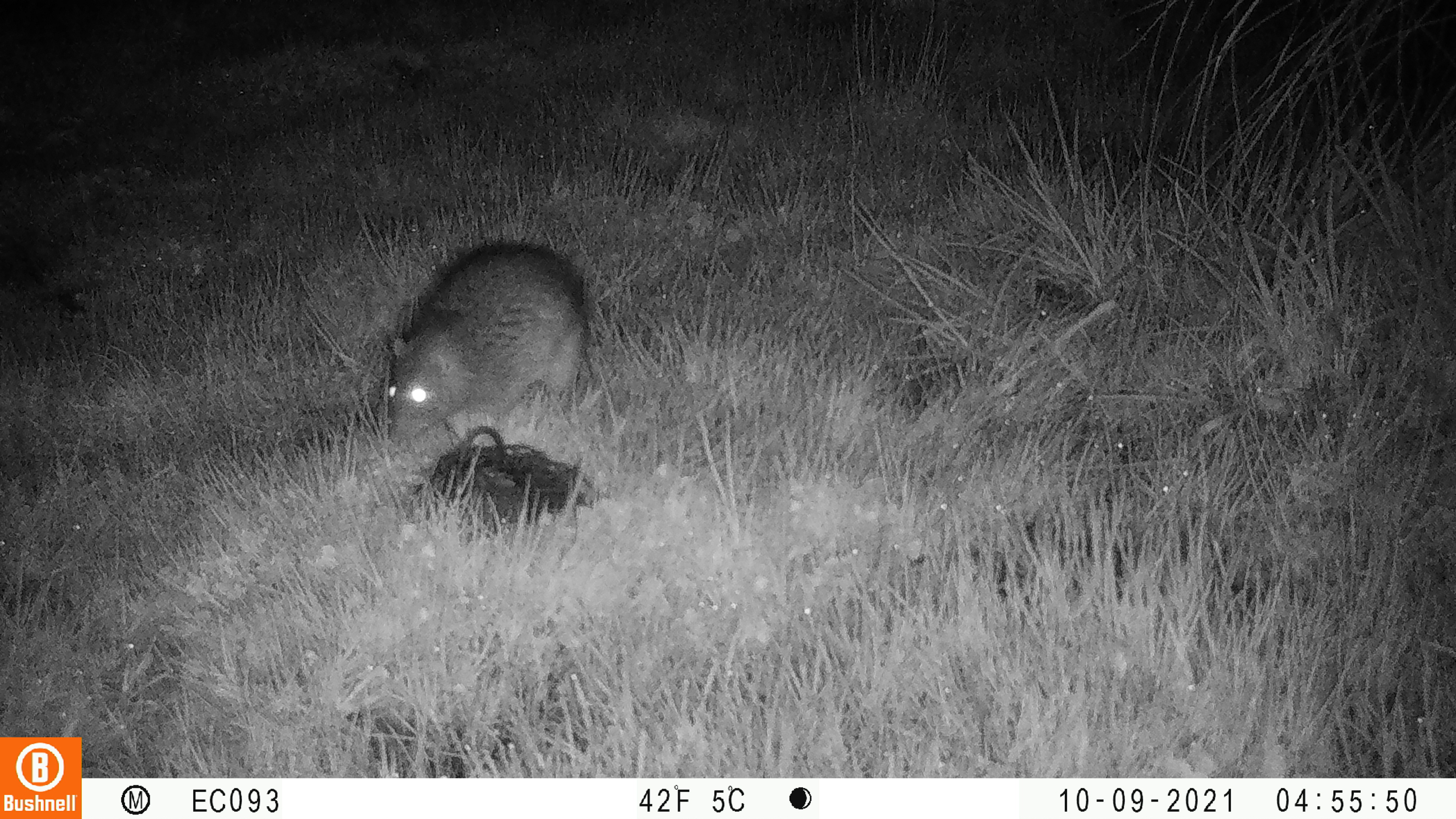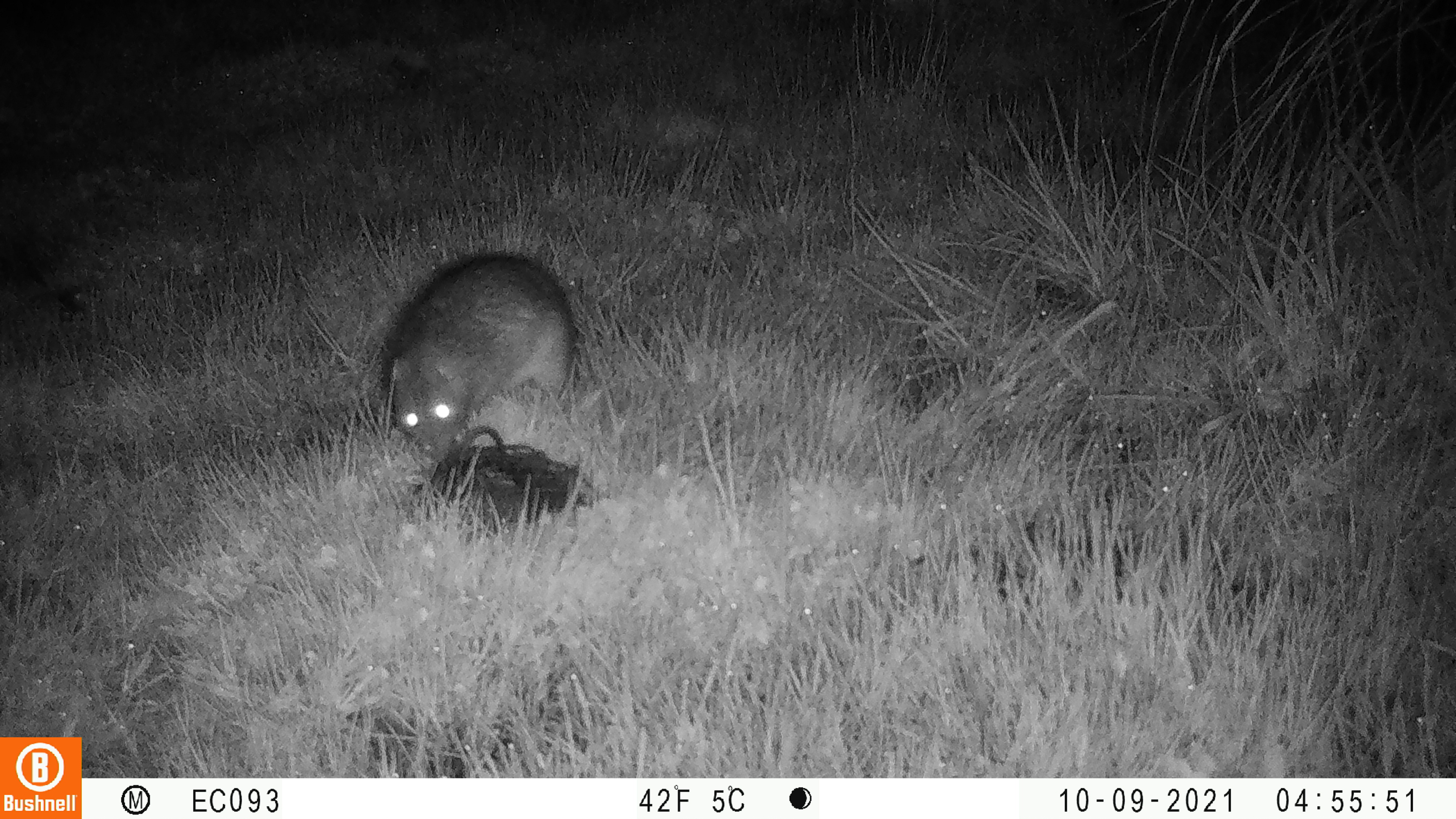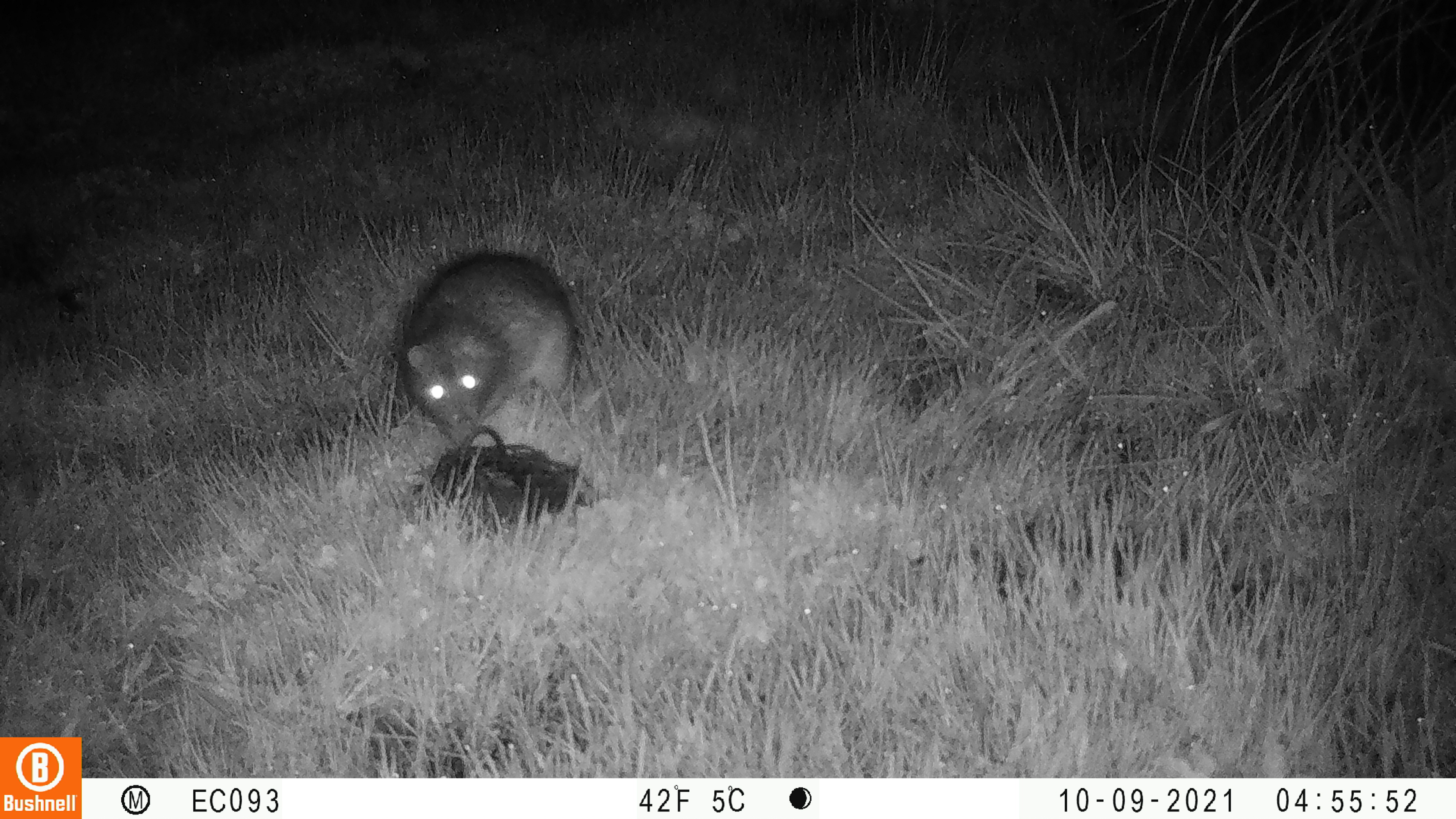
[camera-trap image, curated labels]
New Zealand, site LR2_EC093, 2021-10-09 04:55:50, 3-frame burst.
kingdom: Animalia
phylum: Chordata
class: Mammalia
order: Rodentia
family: Muridae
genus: Rattus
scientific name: Rattus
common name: rat